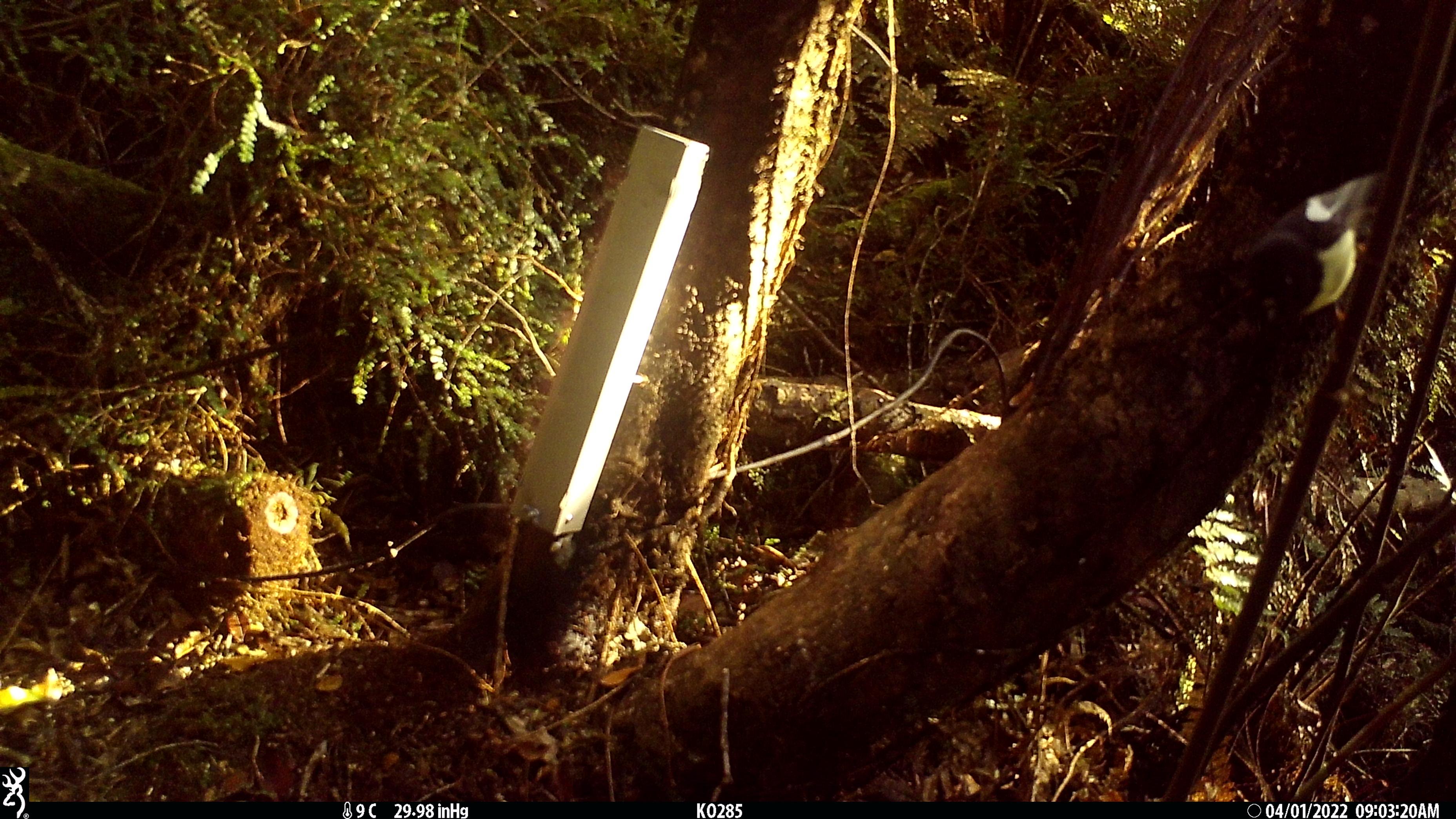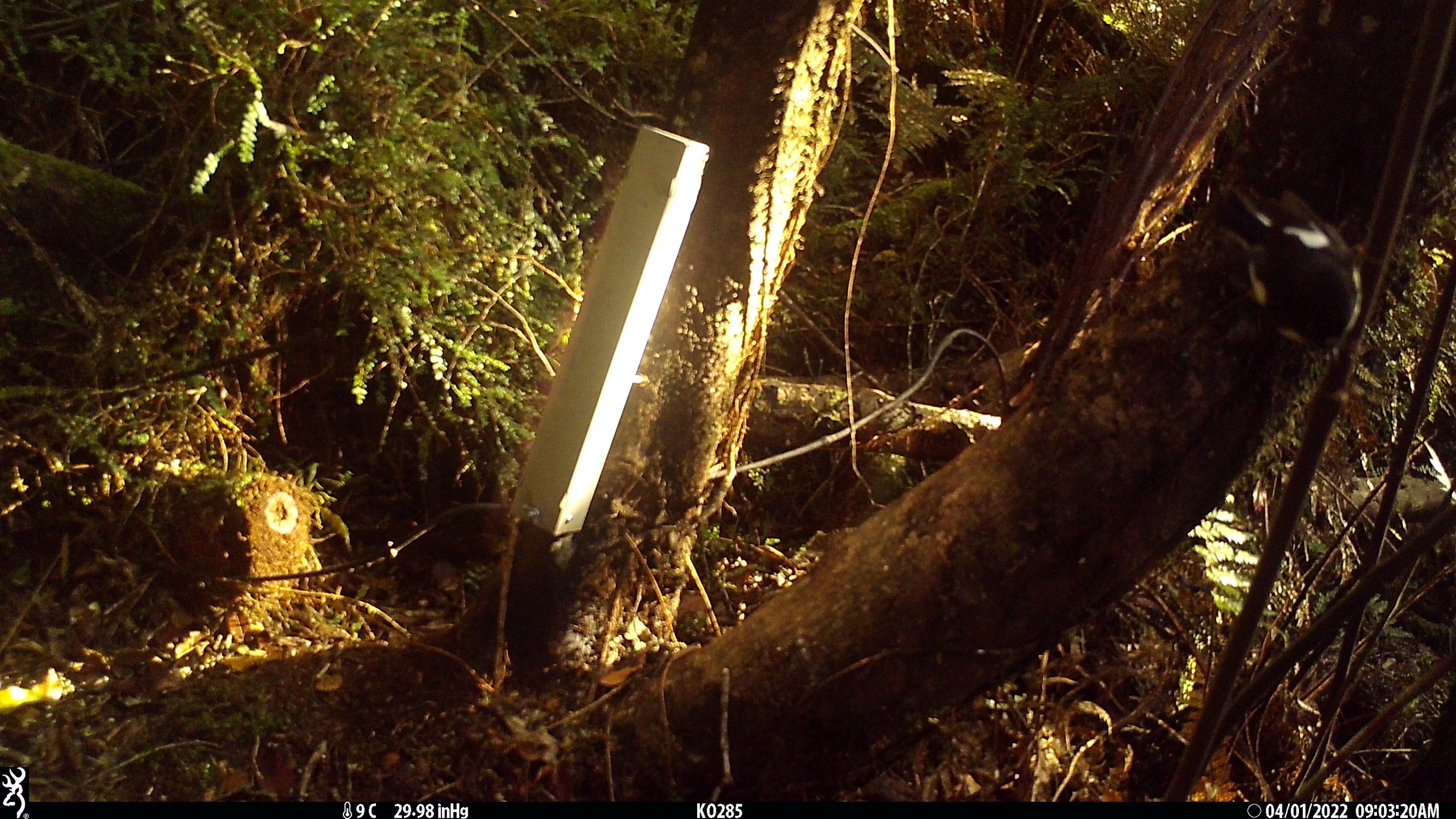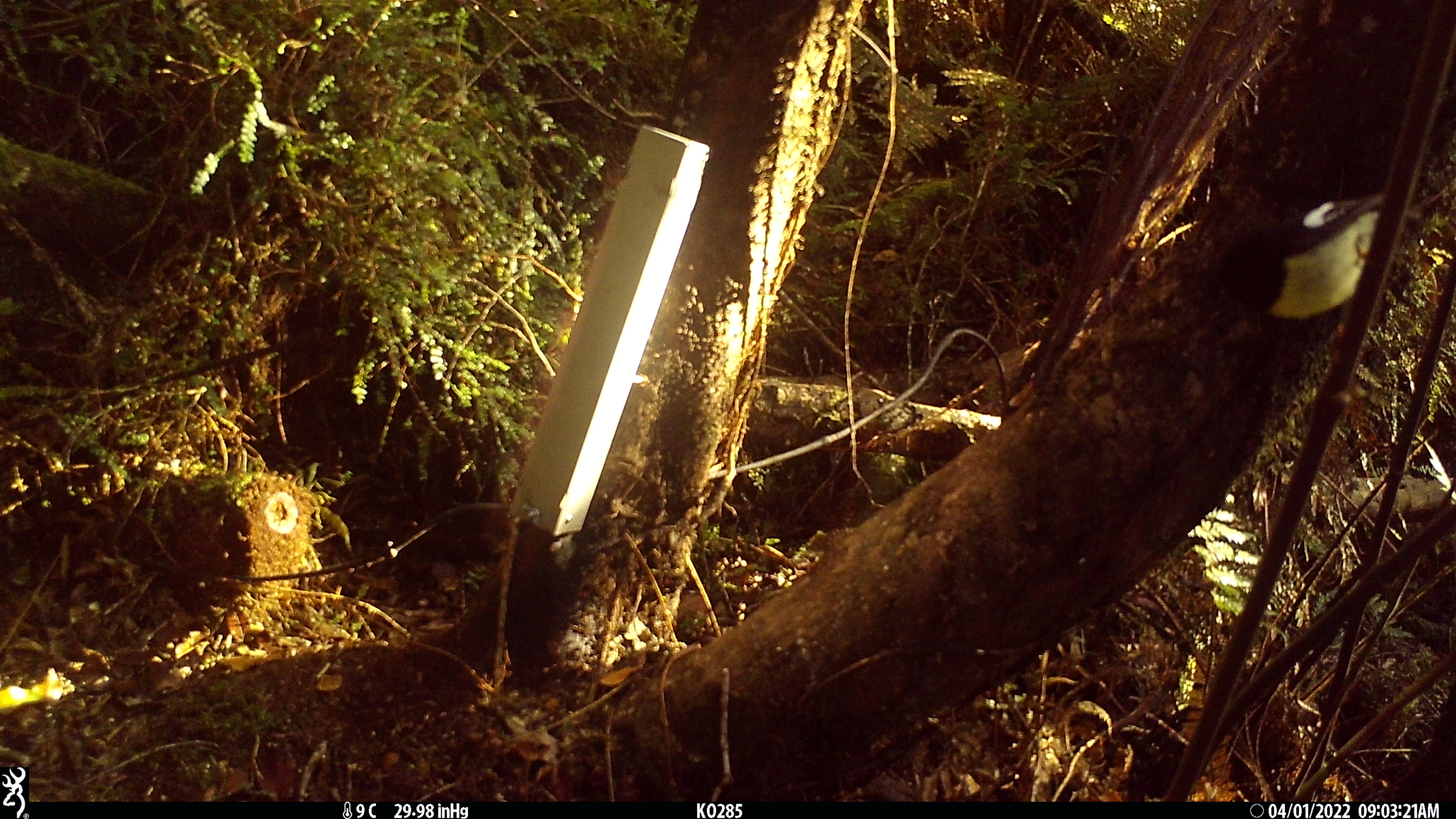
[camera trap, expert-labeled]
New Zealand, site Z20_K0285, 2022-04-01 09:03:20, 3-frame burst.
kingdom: Animalia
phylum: Chordata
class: Aves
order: Passeriformes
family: Petroicidae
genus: Petroica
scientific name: Petroica macrocephala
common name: tomtit